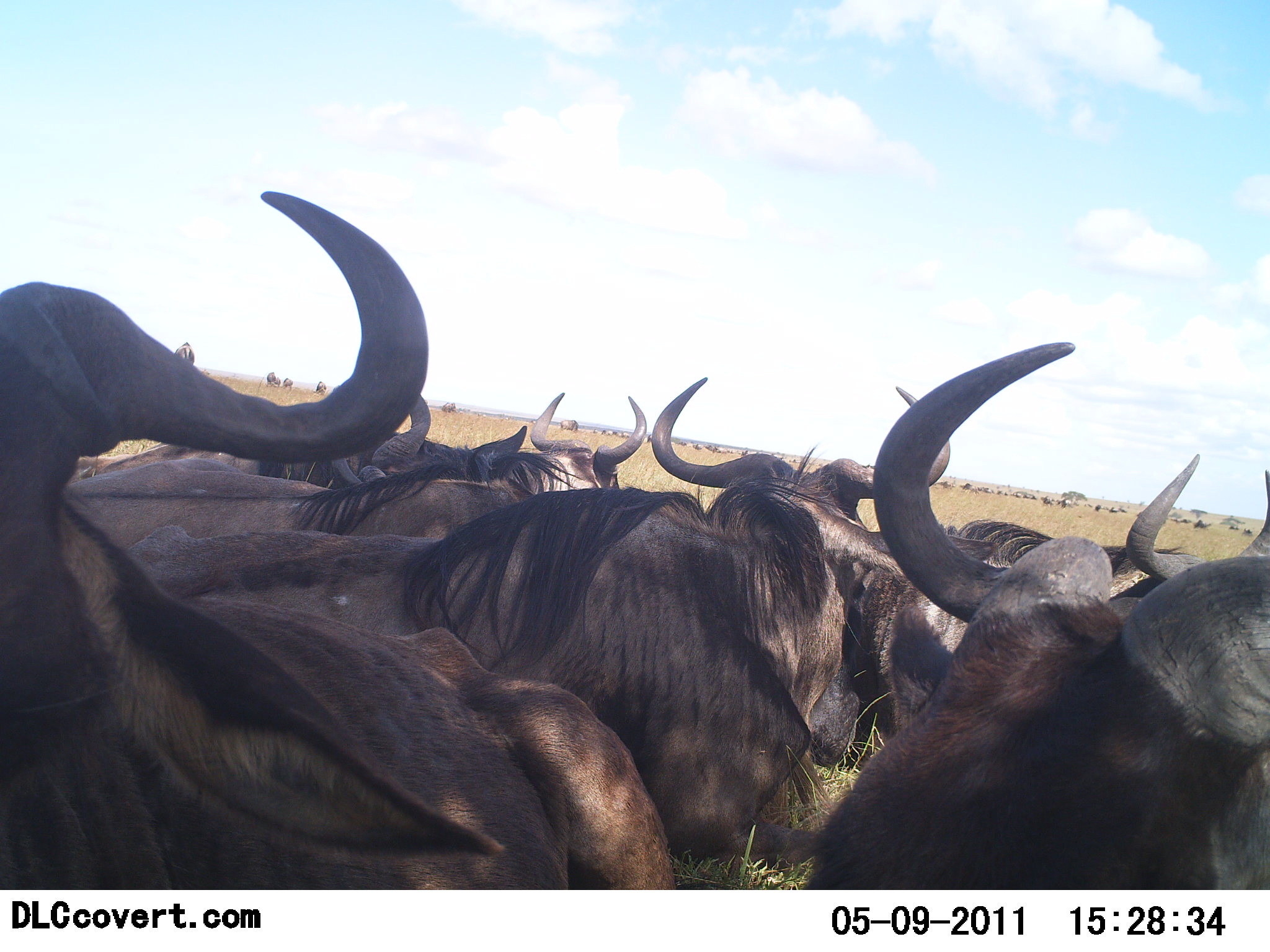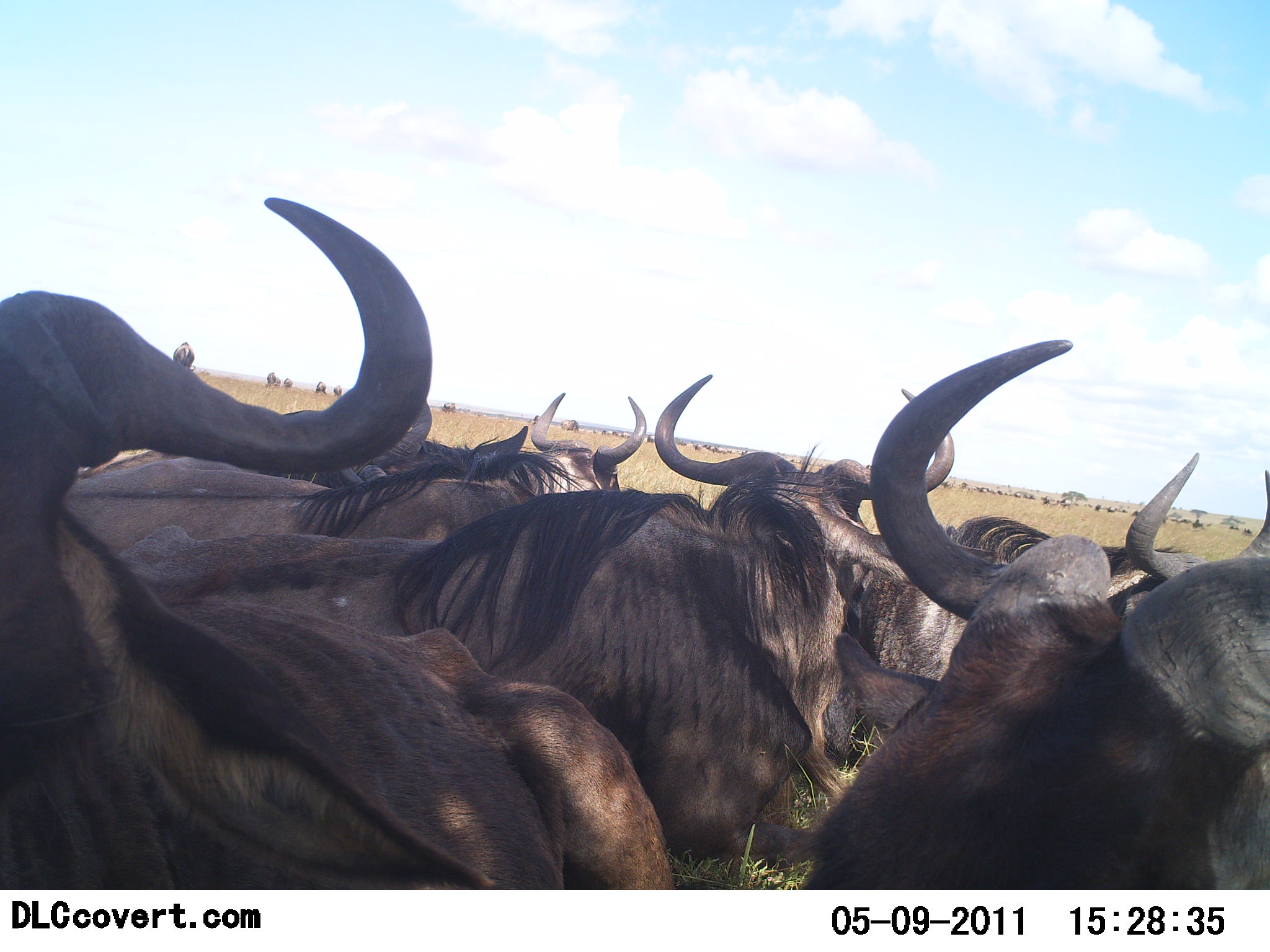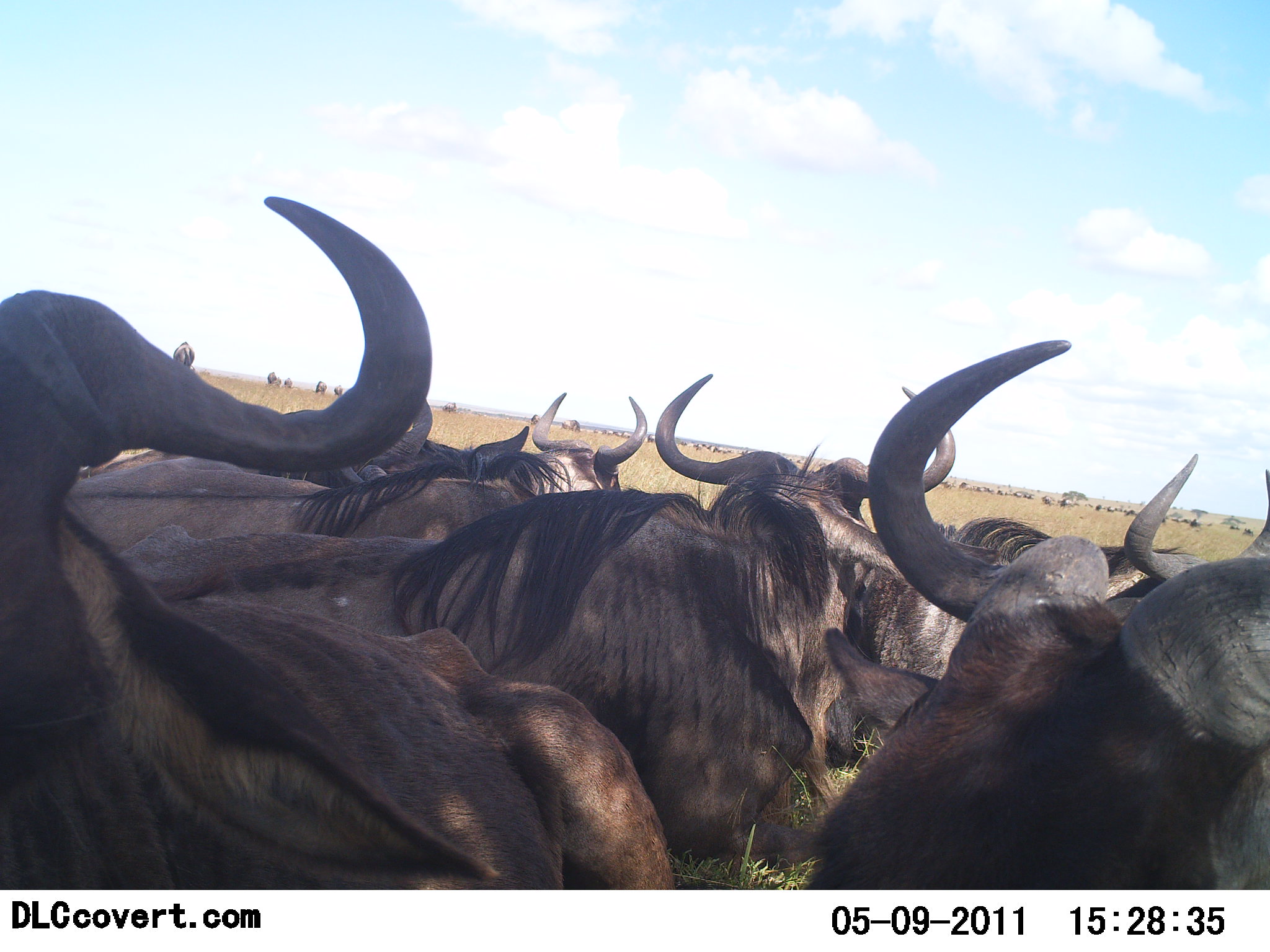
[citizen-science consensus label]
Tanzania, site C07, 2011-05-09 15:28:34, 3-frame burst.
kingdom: Animalia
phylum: Chordata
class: Mammalia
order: Artiodactyla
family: Bovidae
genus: Connochaetes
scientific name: Connochaetes taurinus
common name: blue wildebeest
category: wildebeest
Wildebeest (blue wildebeest) (Connochaetes taurinus), count 11-50. Behavior (volunteer vote fractions): standing 30%, resting 90%, moving 30%, interacting 0%. Young present (vote fraction): 0%. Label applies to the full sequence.